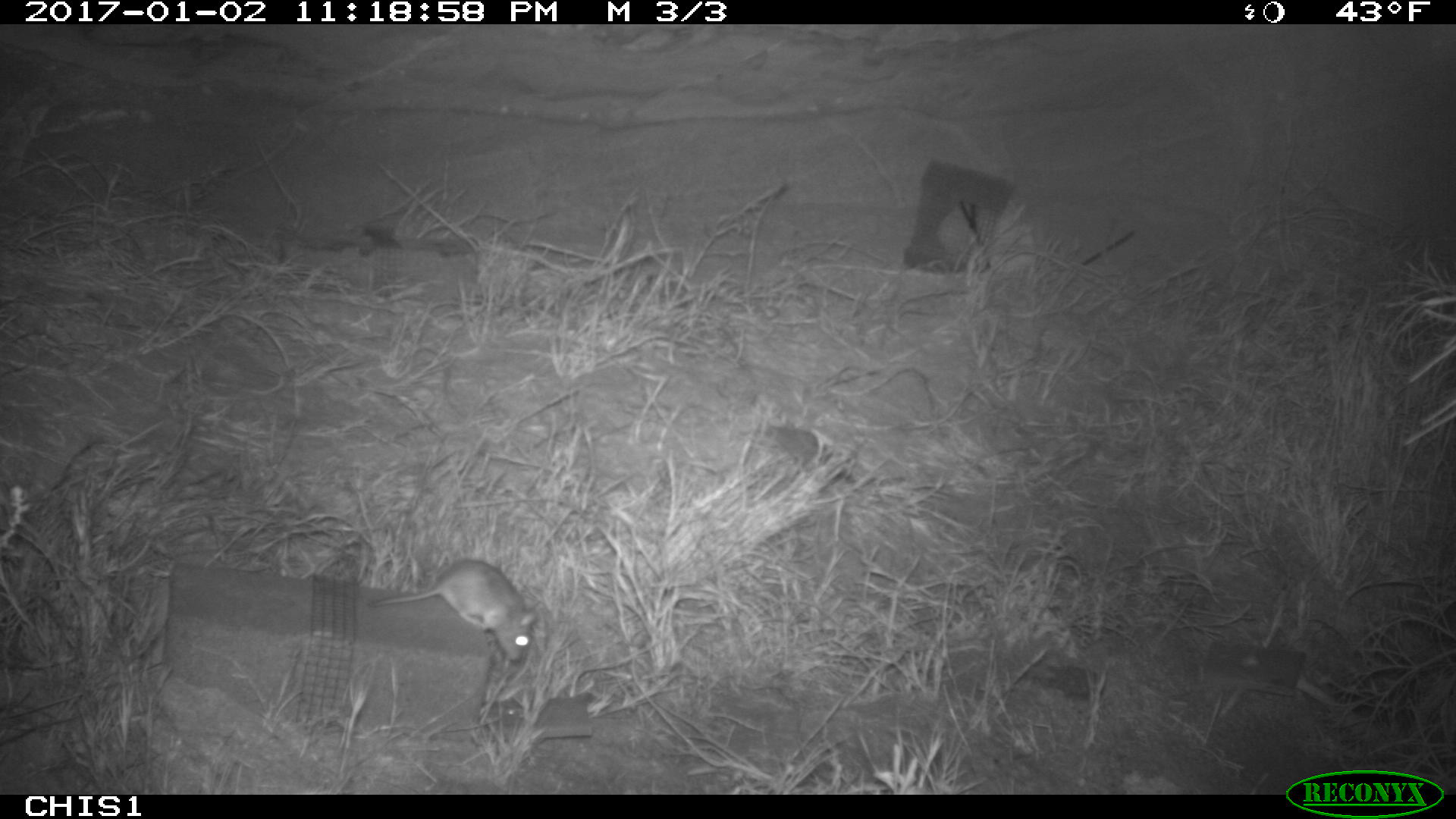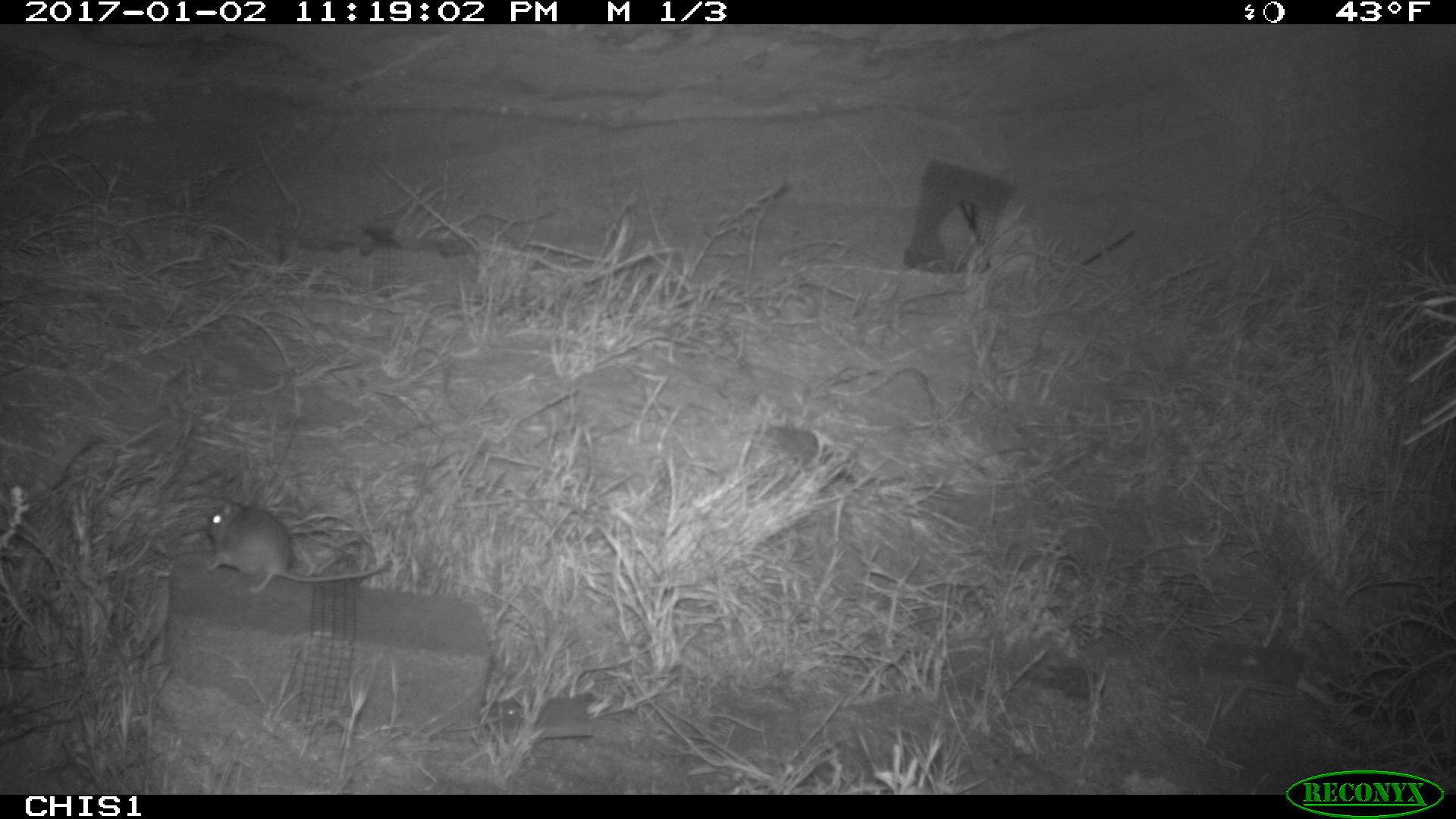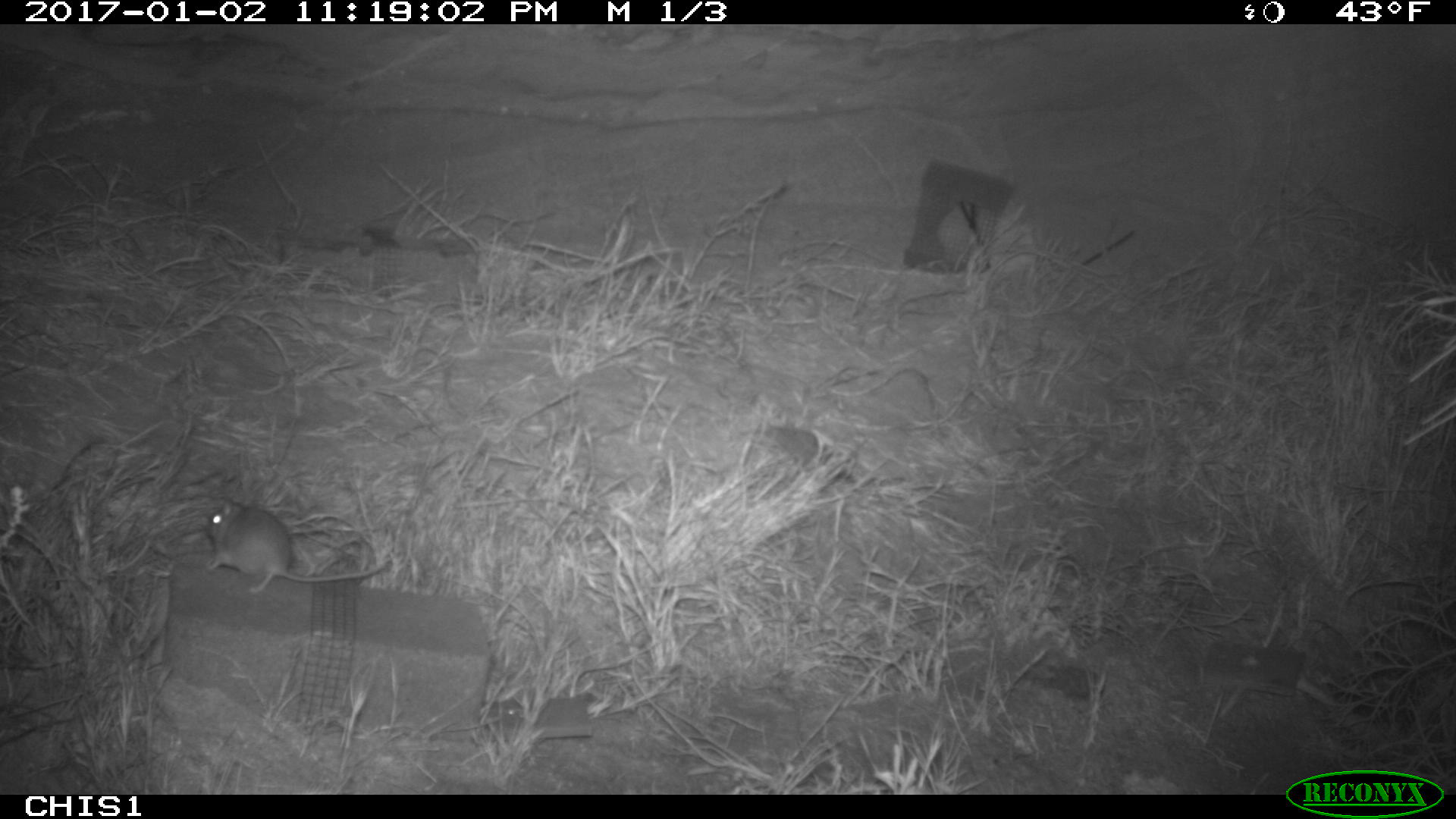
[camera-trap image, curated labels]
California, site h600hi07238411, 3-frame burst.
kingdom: Animalia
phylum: Chordata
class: Mammalia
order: Rodentia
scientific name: Rodentia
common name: rodent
Rodent (Rodentia).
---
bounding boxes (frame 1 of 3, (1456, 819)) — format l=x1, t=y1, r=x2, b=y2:
rodent: l=371, t=560, r=537, b=662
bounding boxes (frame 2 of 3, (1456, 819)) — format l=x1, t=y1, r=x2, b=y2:
rodent: l=205, t=494, r=390, b=595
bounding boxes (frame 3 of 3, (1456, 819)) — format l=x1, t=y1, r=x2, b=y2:
rodent: l=205, t=497, r=392, b=592